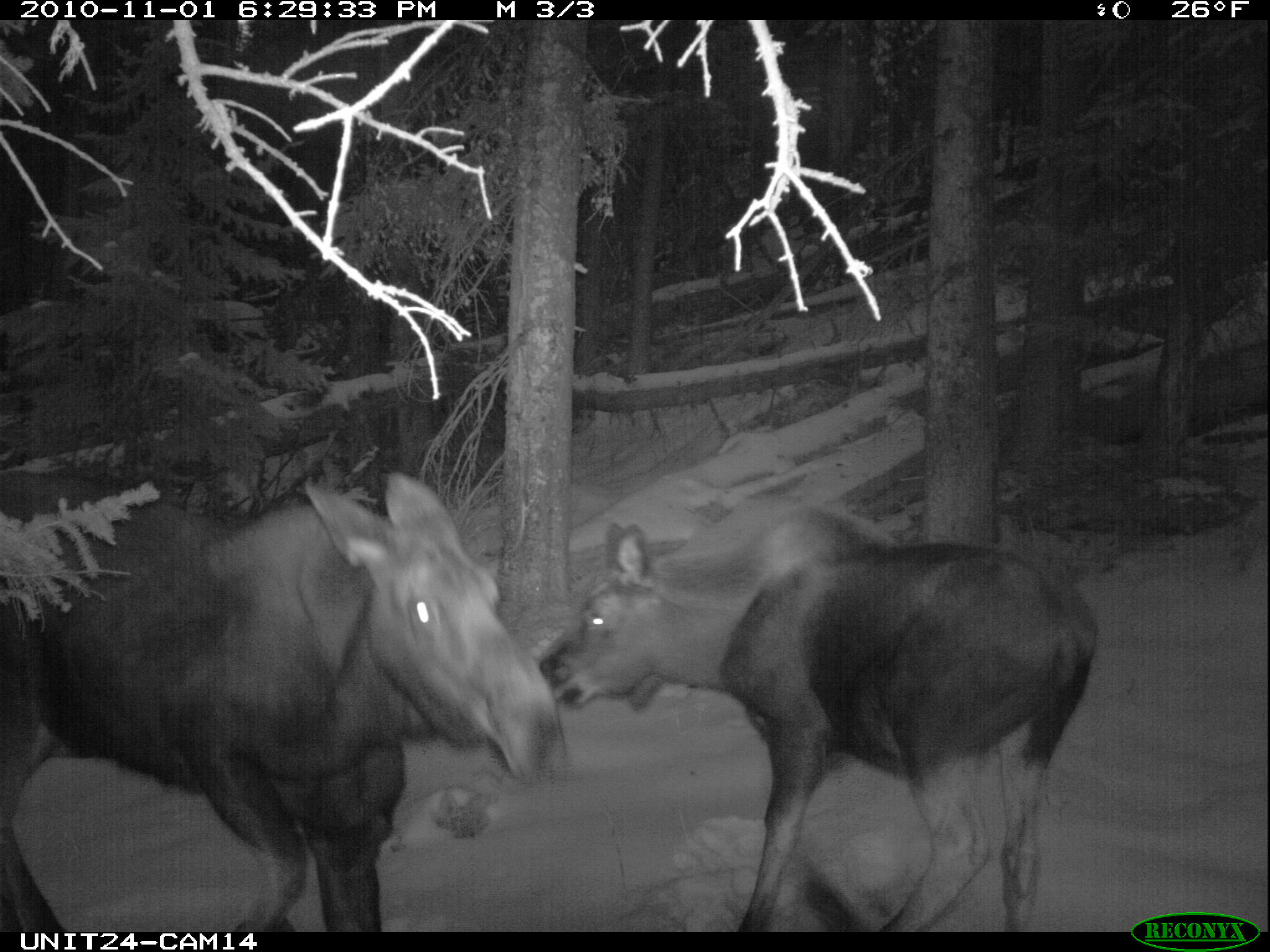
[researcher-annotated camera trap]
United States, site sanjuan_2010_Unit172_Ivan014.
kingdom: Animalia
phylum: Chordata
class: Mammalia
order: Artiodactyla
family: Cervidae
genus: Alces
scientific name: Alces alces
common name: moose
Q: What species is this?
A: Alces alces (moose).